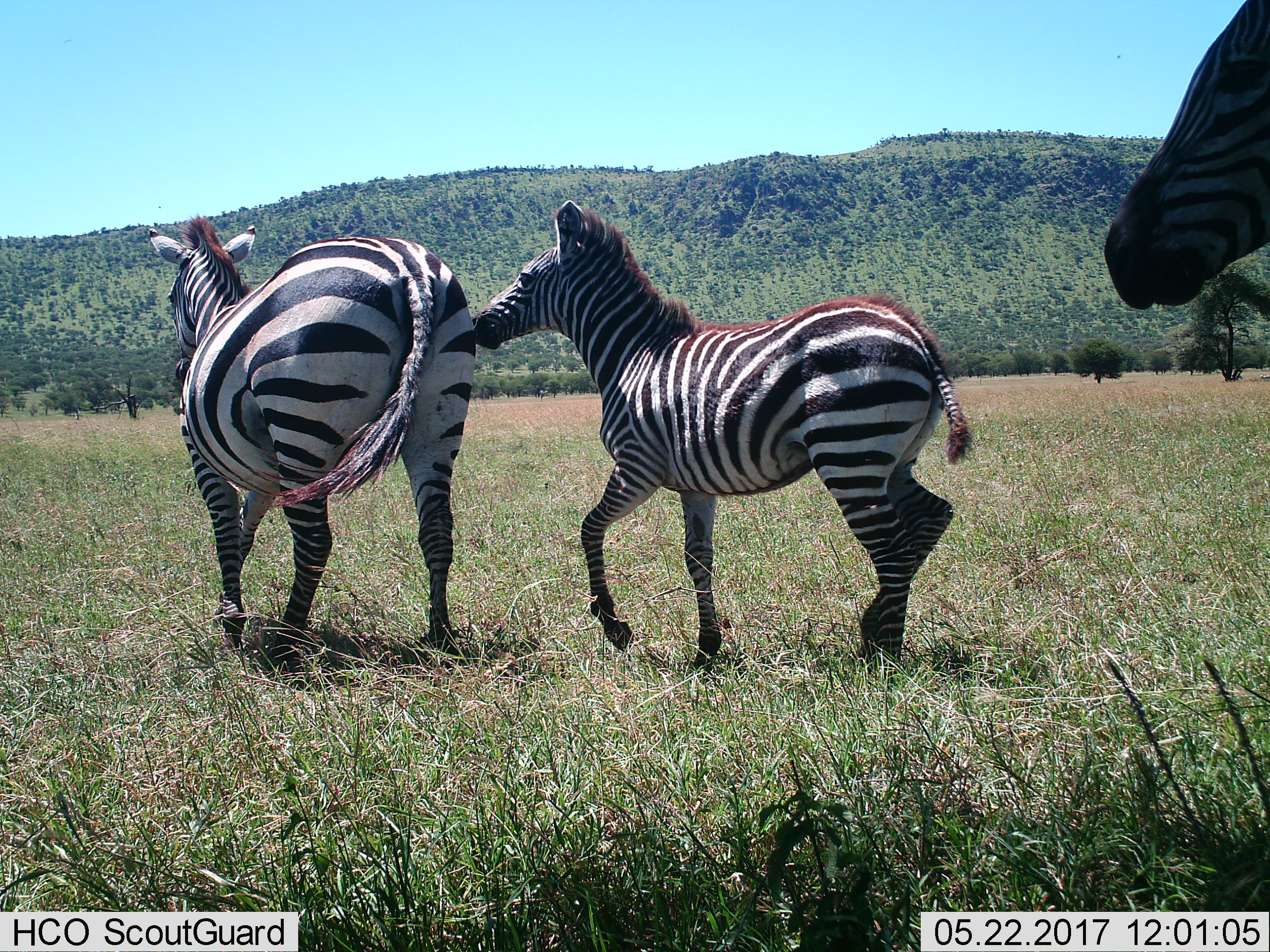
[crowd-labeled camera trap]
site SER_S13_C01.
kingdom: Animalia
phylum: Chordata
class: Mammalia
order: Perissodactyla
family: Equidae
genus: Equus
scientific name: Equus quagga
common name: plains zebra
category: zebraplains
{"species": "zebraplains (plains zebra) (Equus quagga)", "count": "3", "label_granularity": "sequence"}